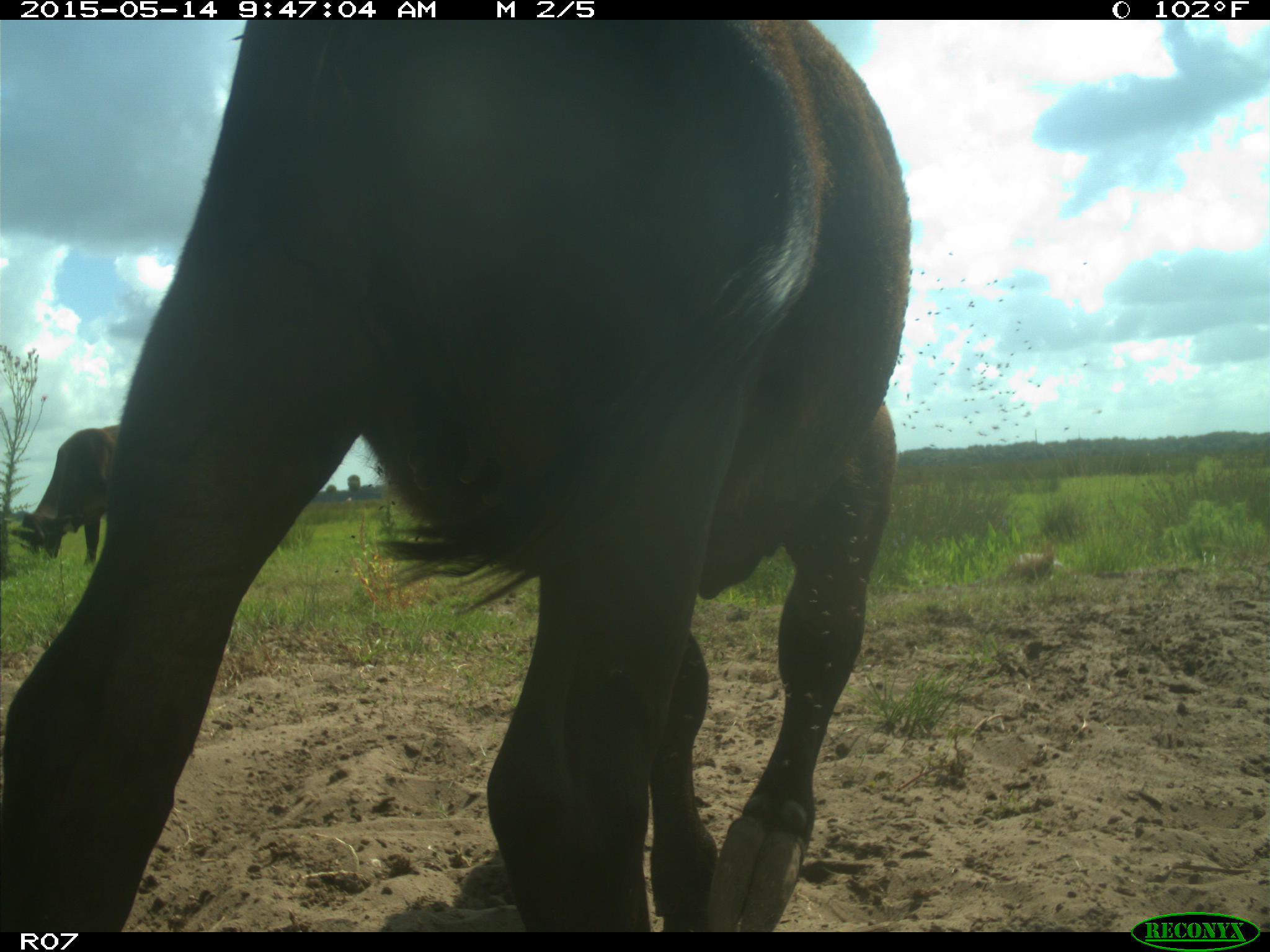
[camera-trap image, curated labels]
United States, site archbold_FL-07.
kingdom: Animalia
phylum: Chordata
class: Mammalia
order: Artiodactyla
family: Bovidae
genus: Bos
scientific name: Bos taurus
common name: domestic cow